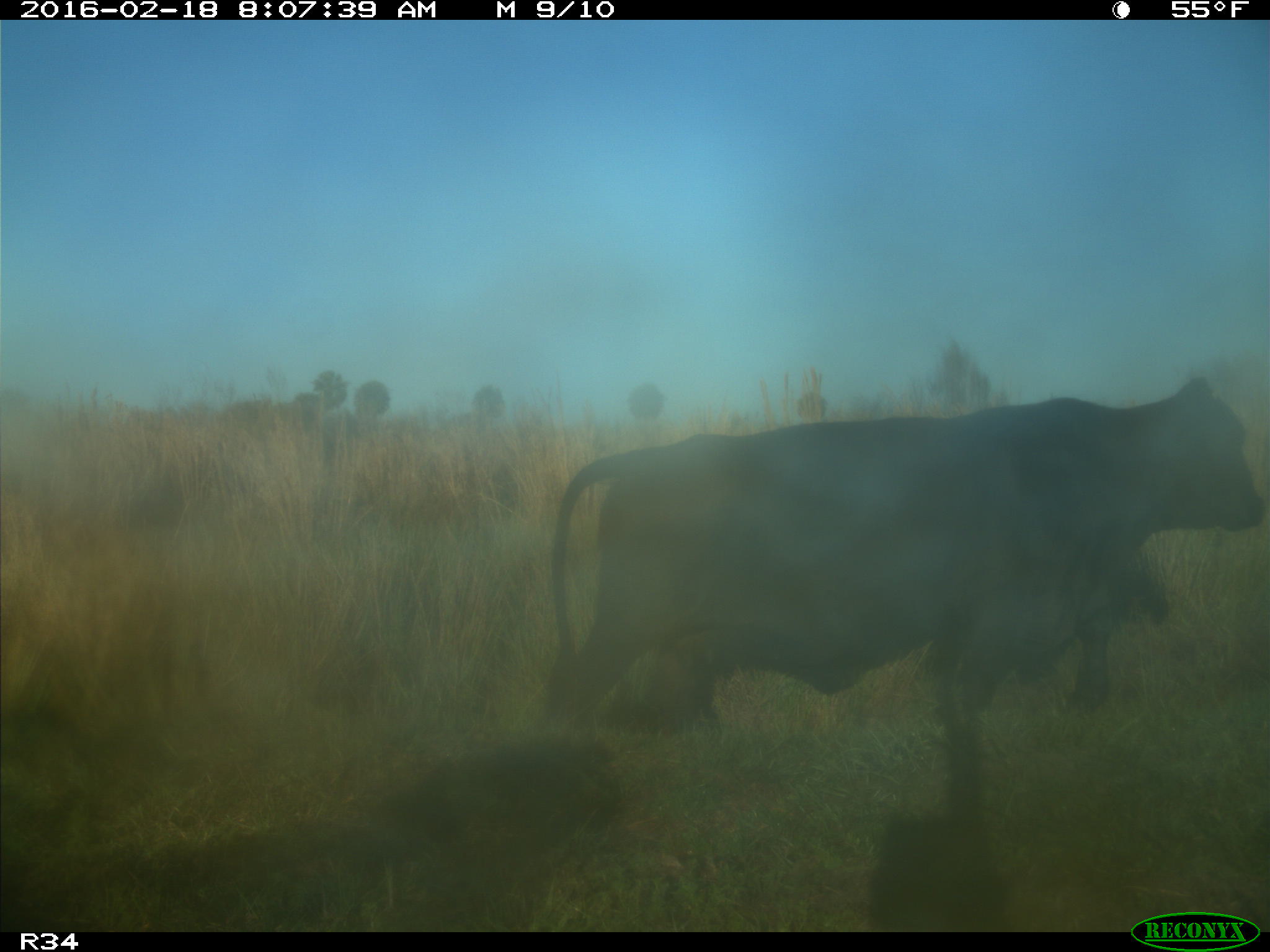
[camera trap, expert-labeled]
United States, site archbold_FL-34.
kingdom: Animalia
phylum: Chordata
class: Mammalia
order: Artiodactyla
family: Bovidae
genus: Bos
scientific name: Bos taurus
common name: domestic cow